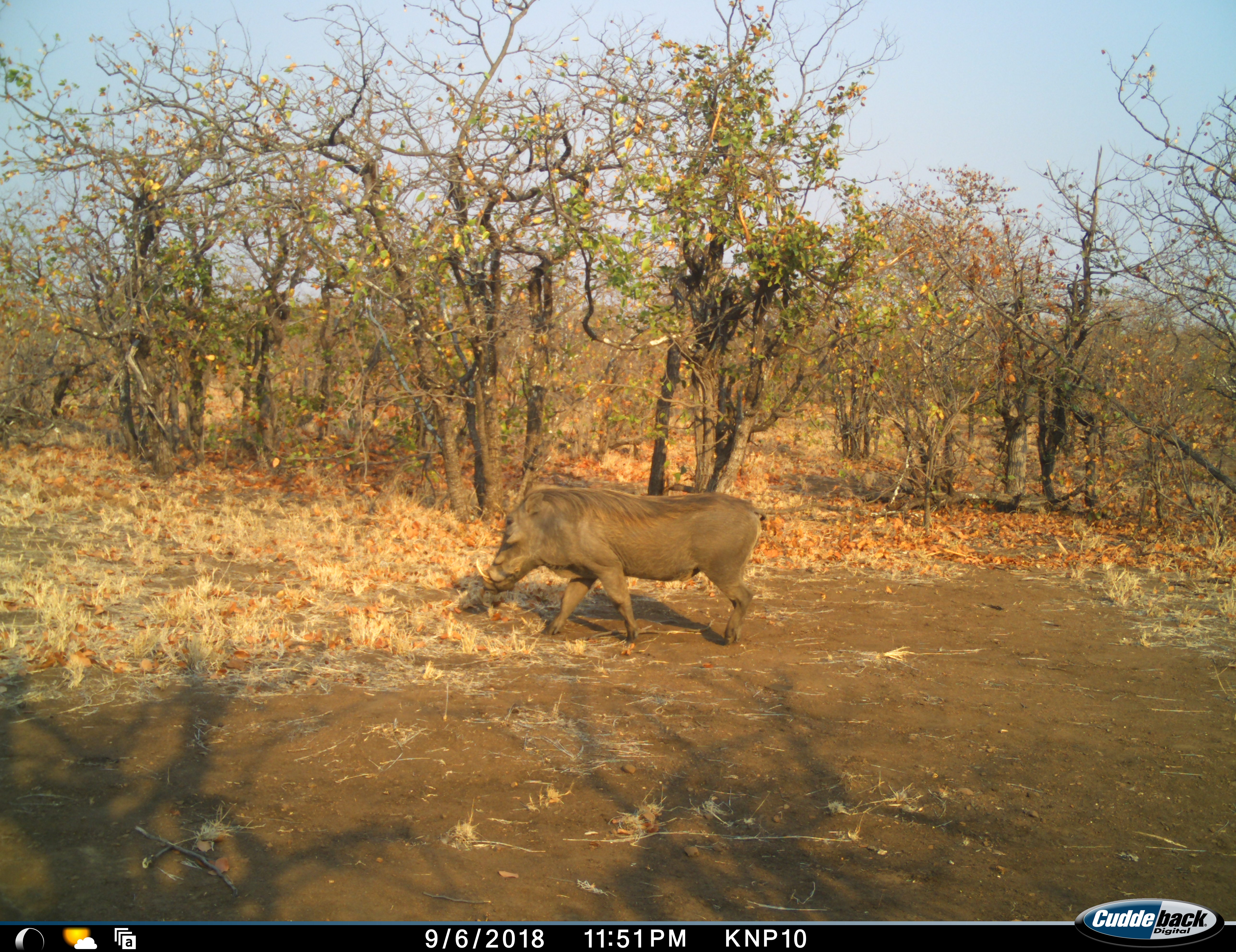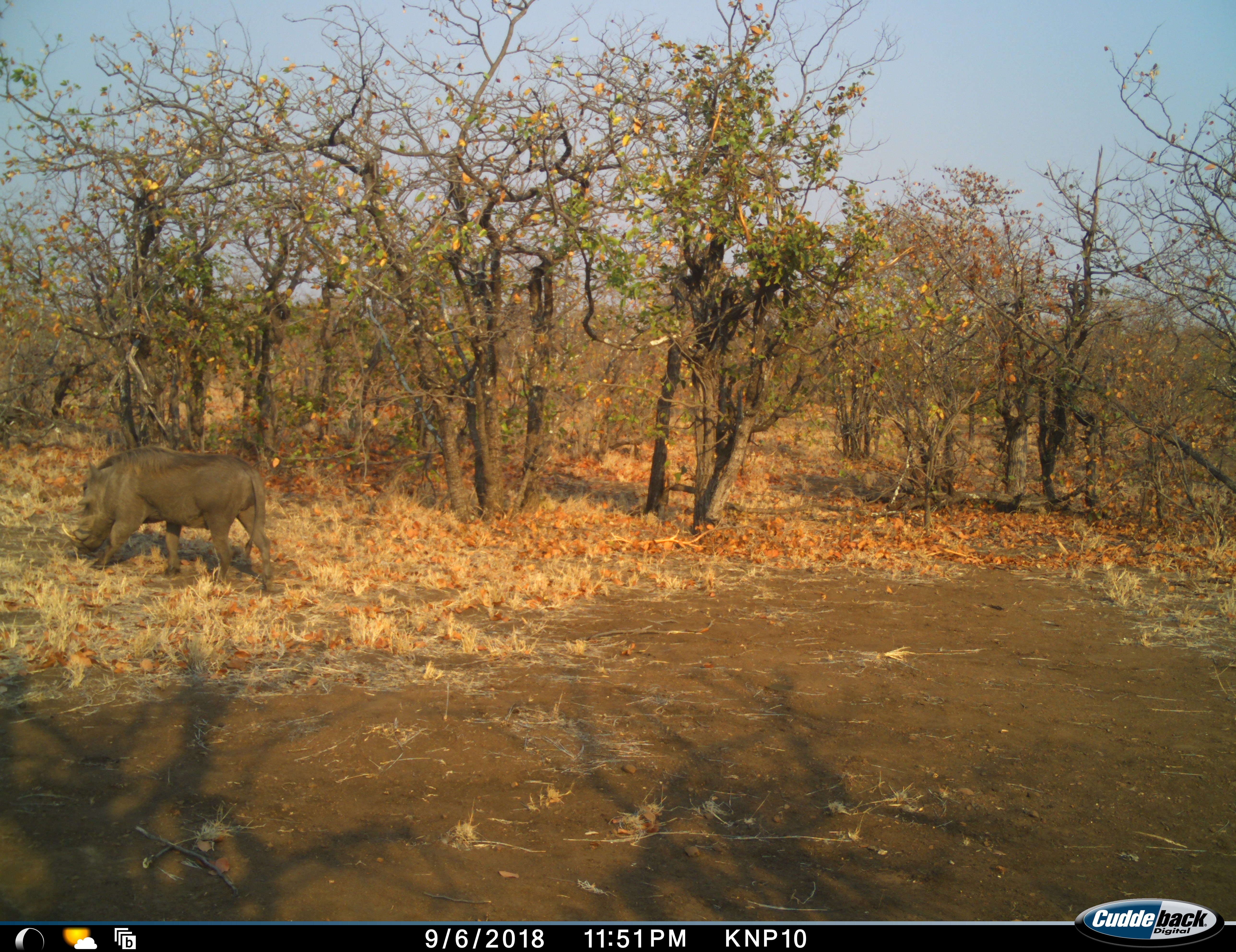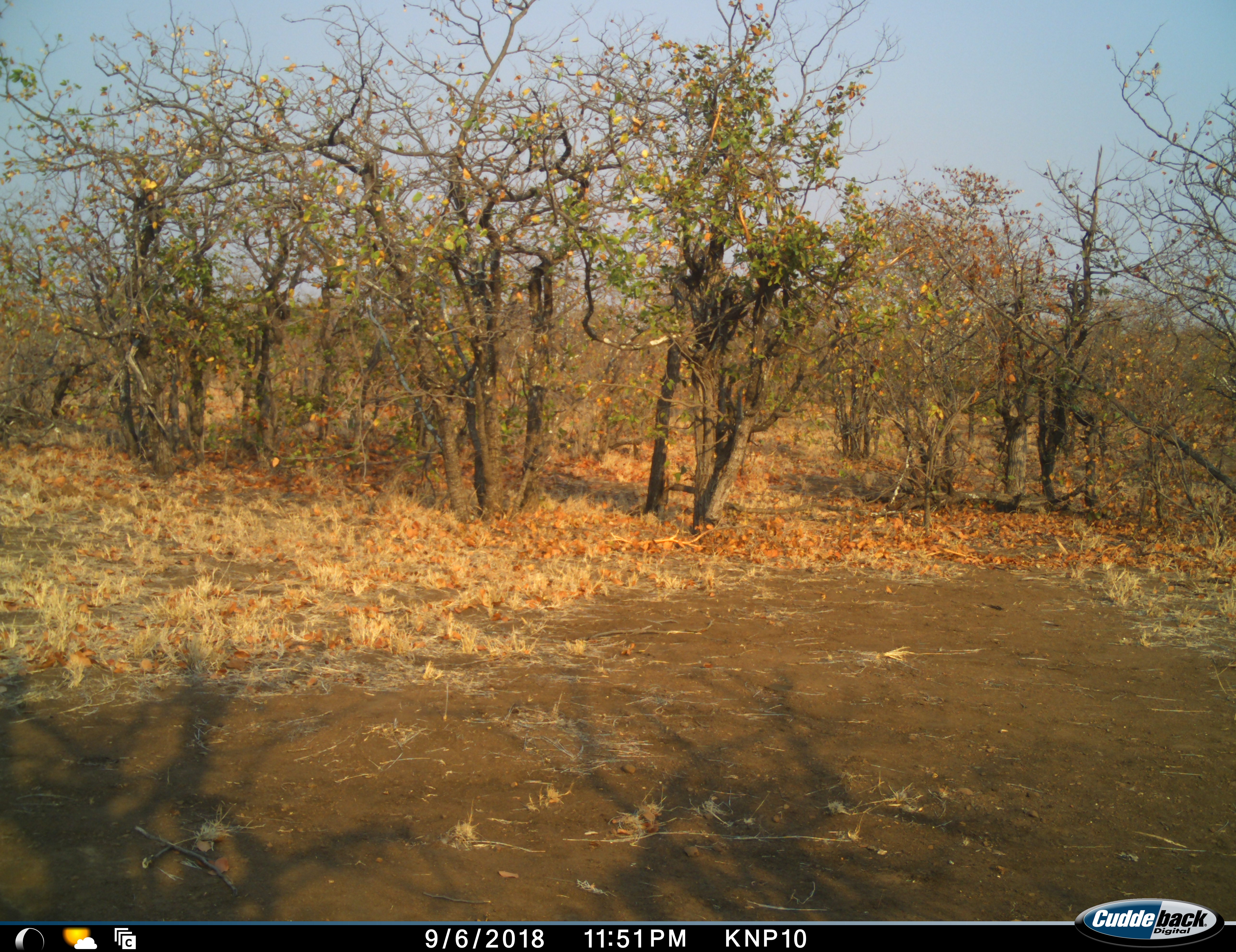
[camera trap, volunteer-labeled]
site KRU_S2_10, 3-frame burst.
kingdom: Animalia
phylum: Chordata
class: Mammalia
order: Artiodactyla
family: Suidae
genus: Phacochoerus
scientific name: Phacochoerus africanus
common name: warthog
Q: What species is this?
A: Warthog (Phacochoerus africanus).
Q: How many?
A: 1.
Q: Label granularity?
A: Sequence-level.